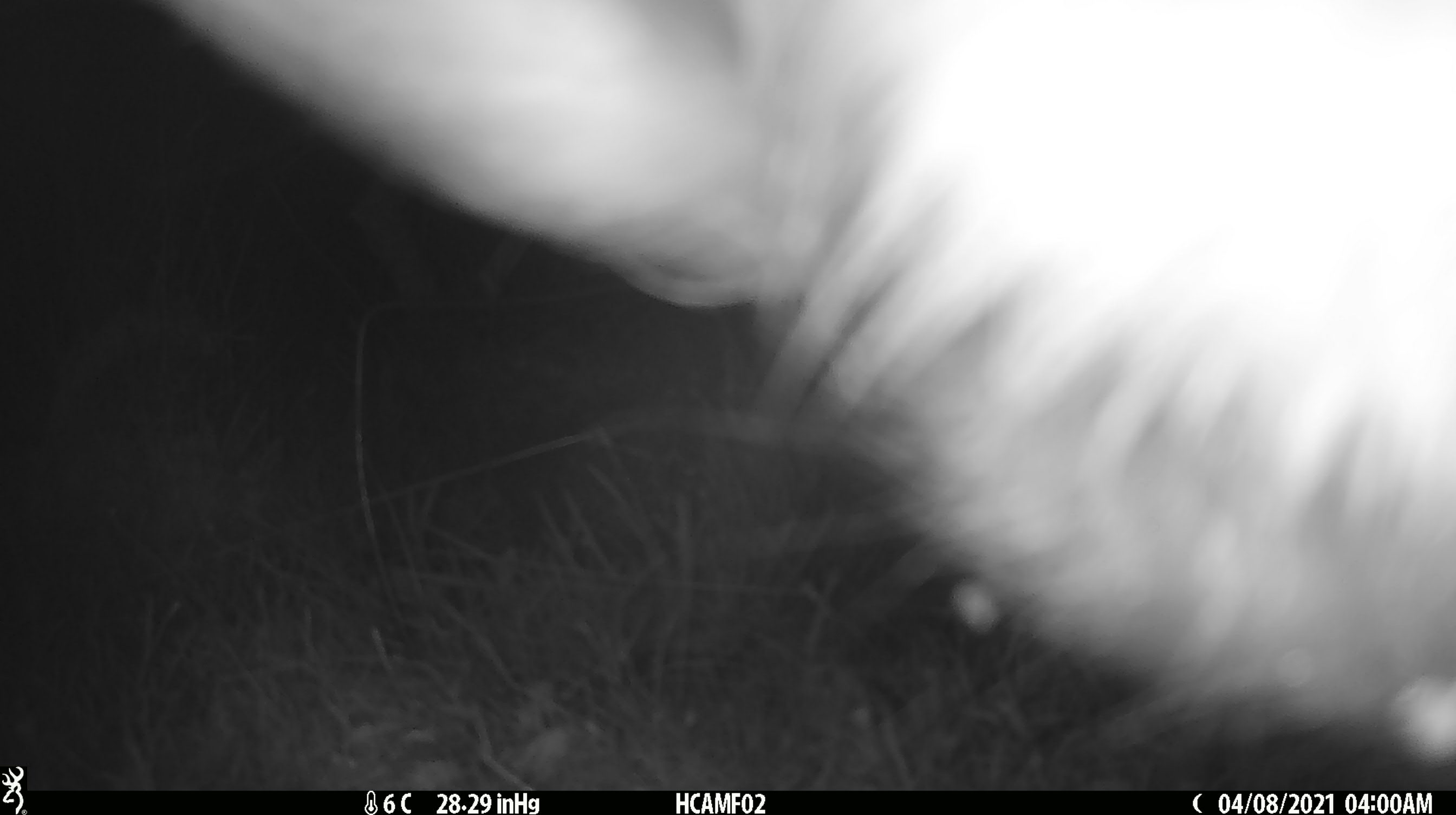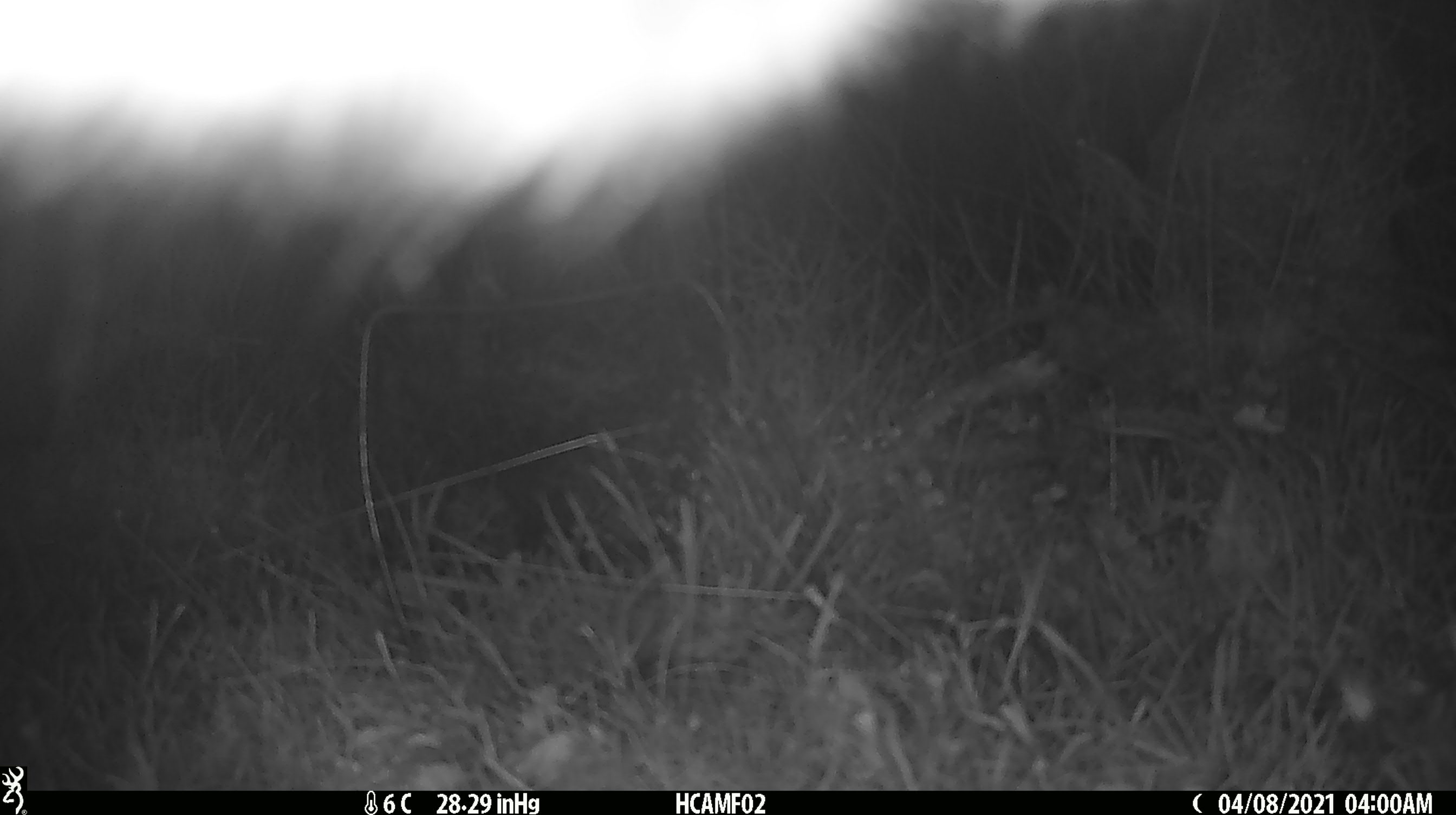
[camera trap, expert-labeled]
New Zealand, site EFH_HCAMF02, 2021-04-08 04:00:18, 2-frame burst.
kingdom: Animalia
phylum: Chordata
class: Mammalia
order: Artiodactyla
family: Bovidae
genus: Bos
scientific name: Bos taurus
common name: domestic cow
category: cow